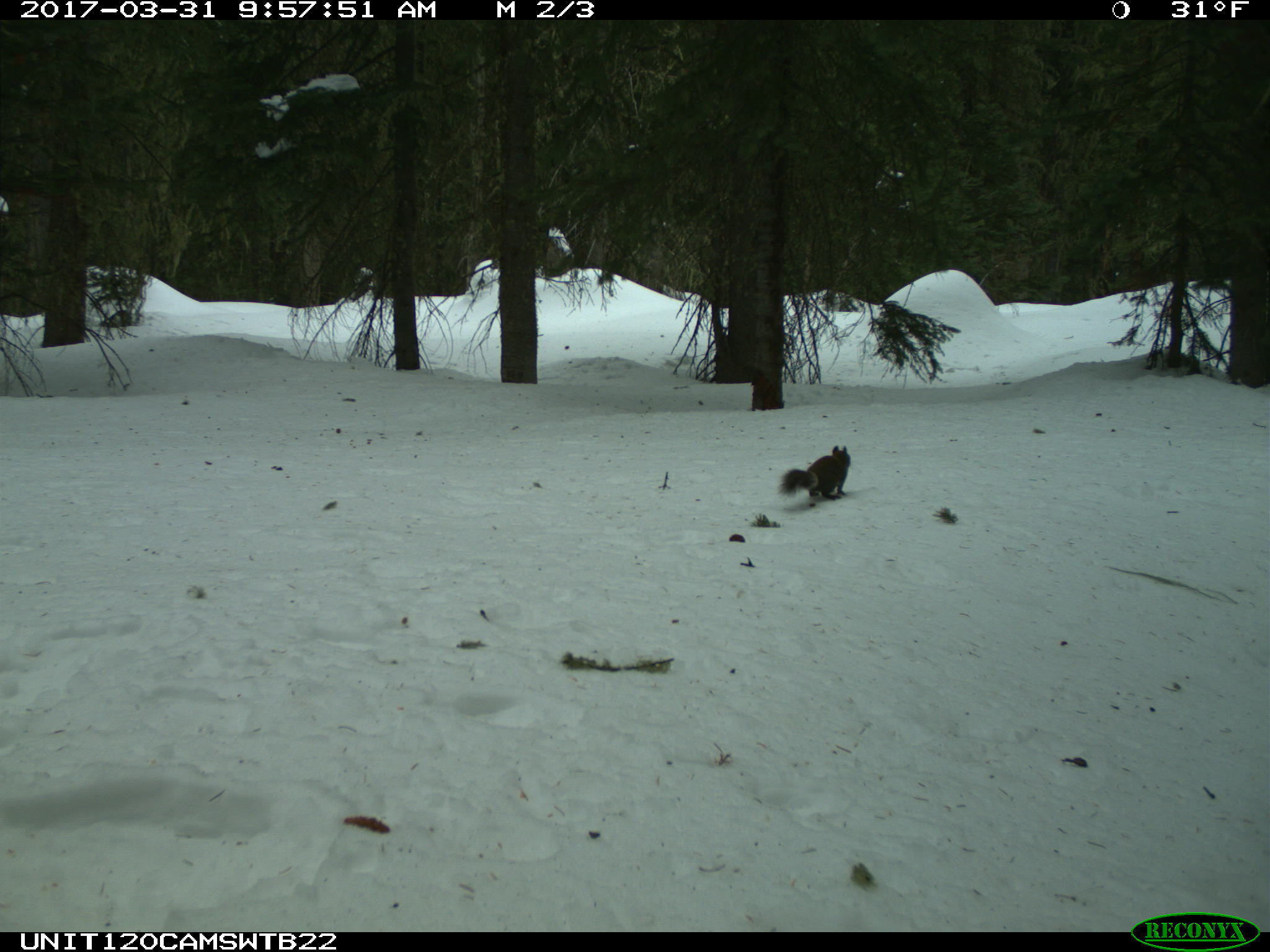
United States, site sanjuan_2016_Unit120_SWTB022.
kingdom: Animalia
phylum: Chordata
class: Mammalia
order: Rodentia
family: Sciuridae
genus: Tamiasciurus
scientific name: Tamiasciurus hudsonicus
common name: american red squirrel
Tamiasciurus hudsonicus (american red squirrel).